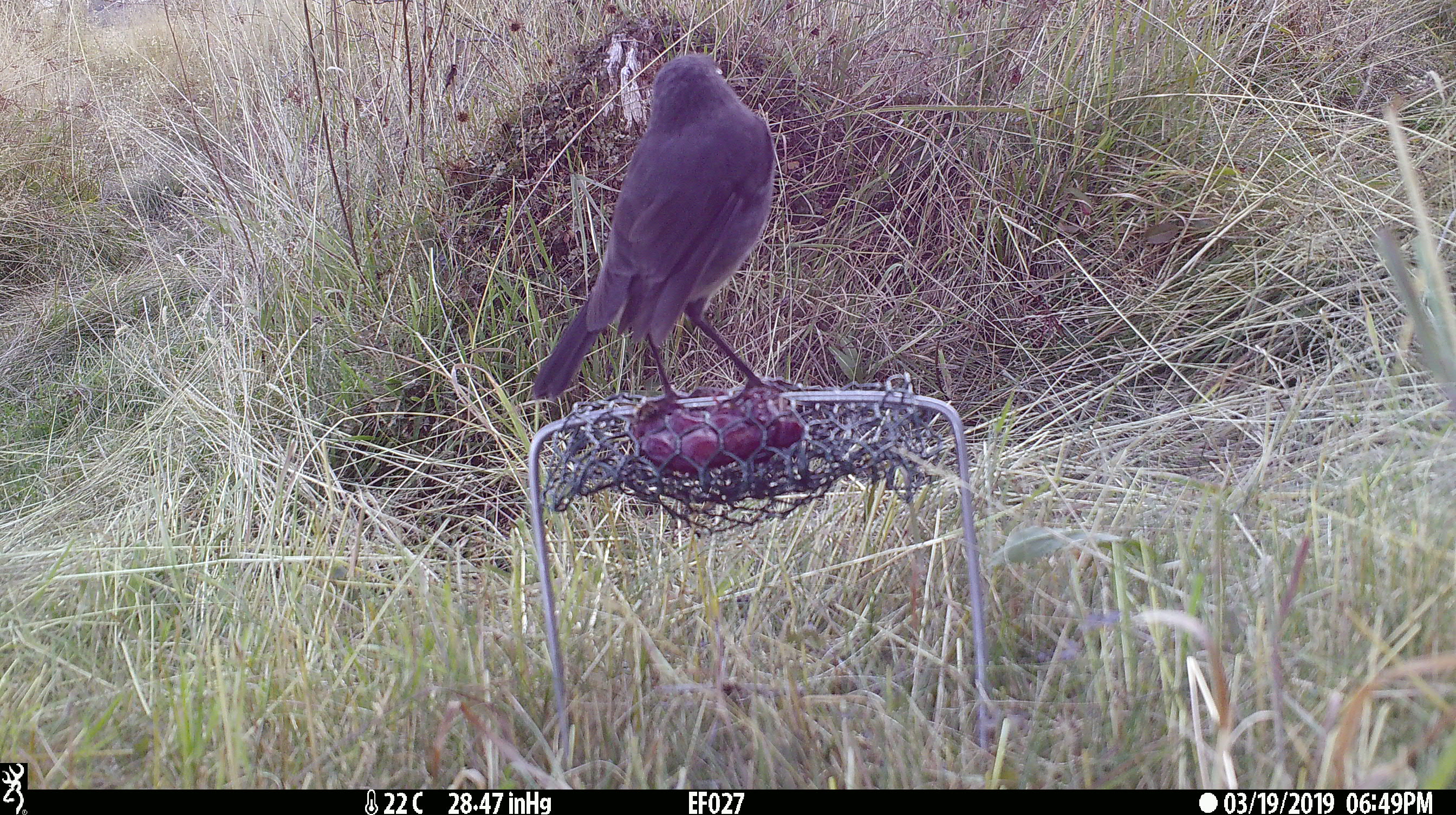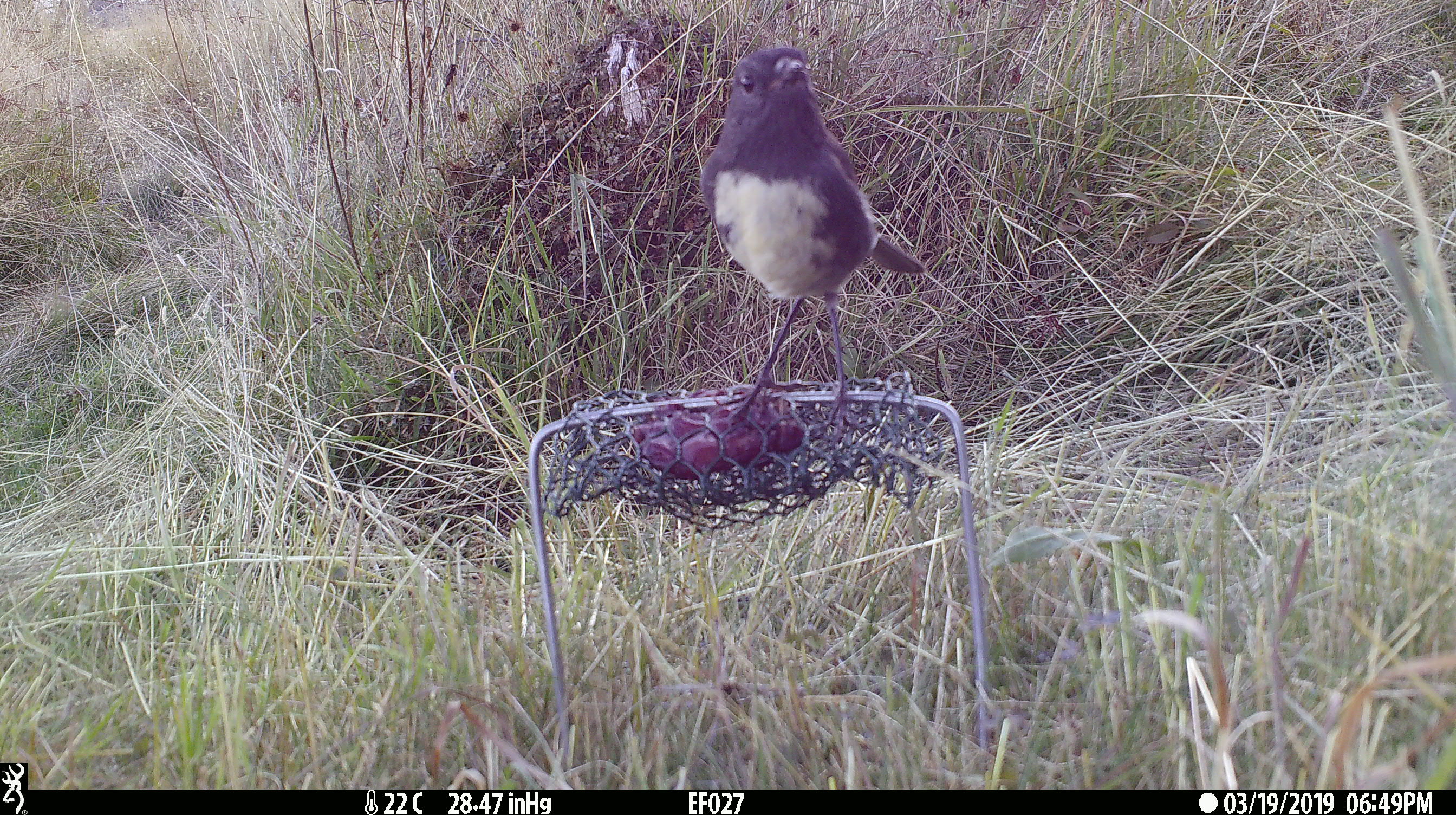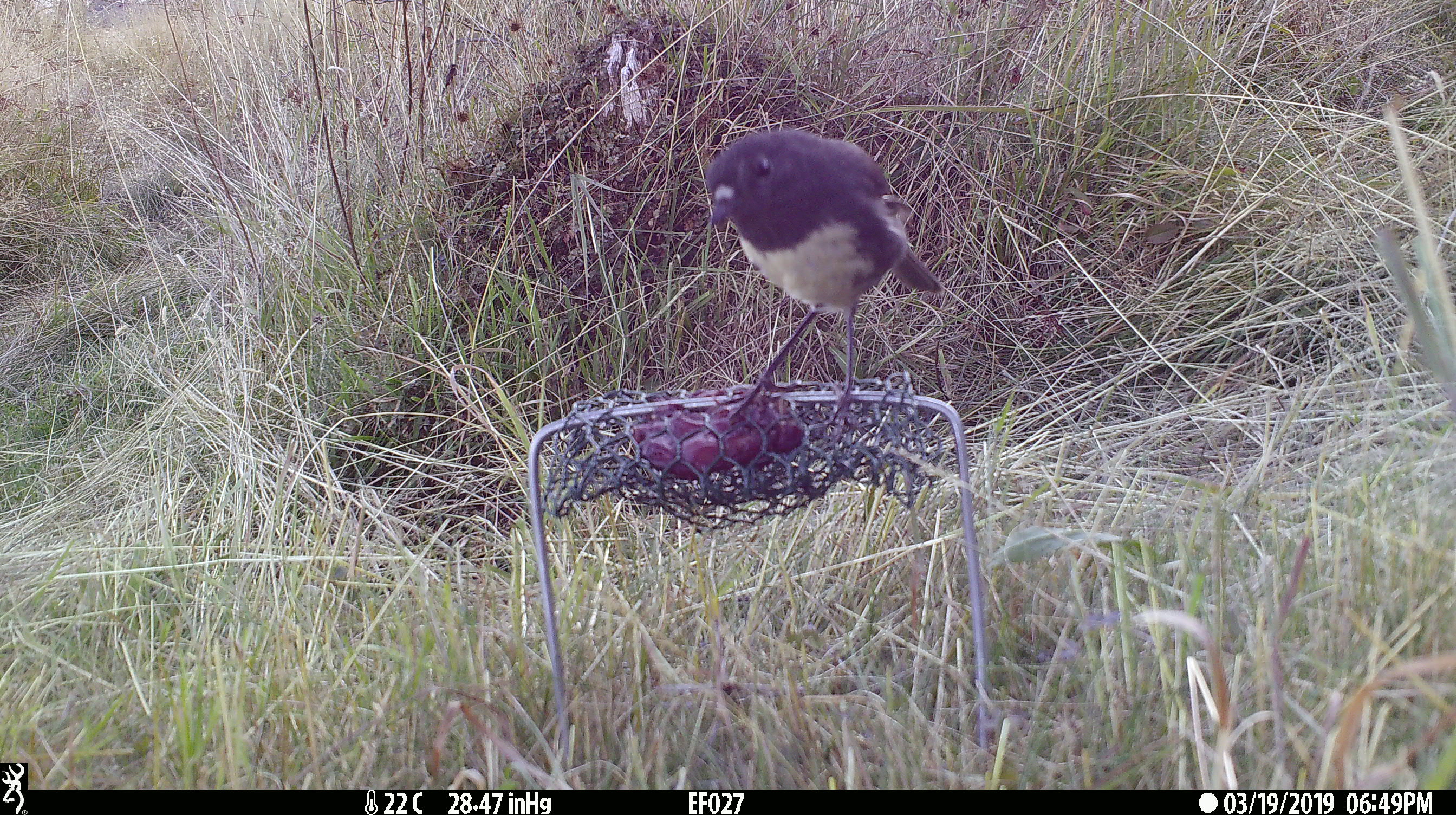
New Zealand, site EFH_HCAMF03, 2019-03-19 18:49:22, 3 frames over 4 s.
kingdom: Animalia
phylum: Chordata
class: Aves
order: Passeriformes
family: Petroicidae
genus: Petroica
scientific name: Petroica australis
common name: new zealand robin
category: robin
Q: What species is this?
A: Robin (new zealand robin) (Petroica australis).